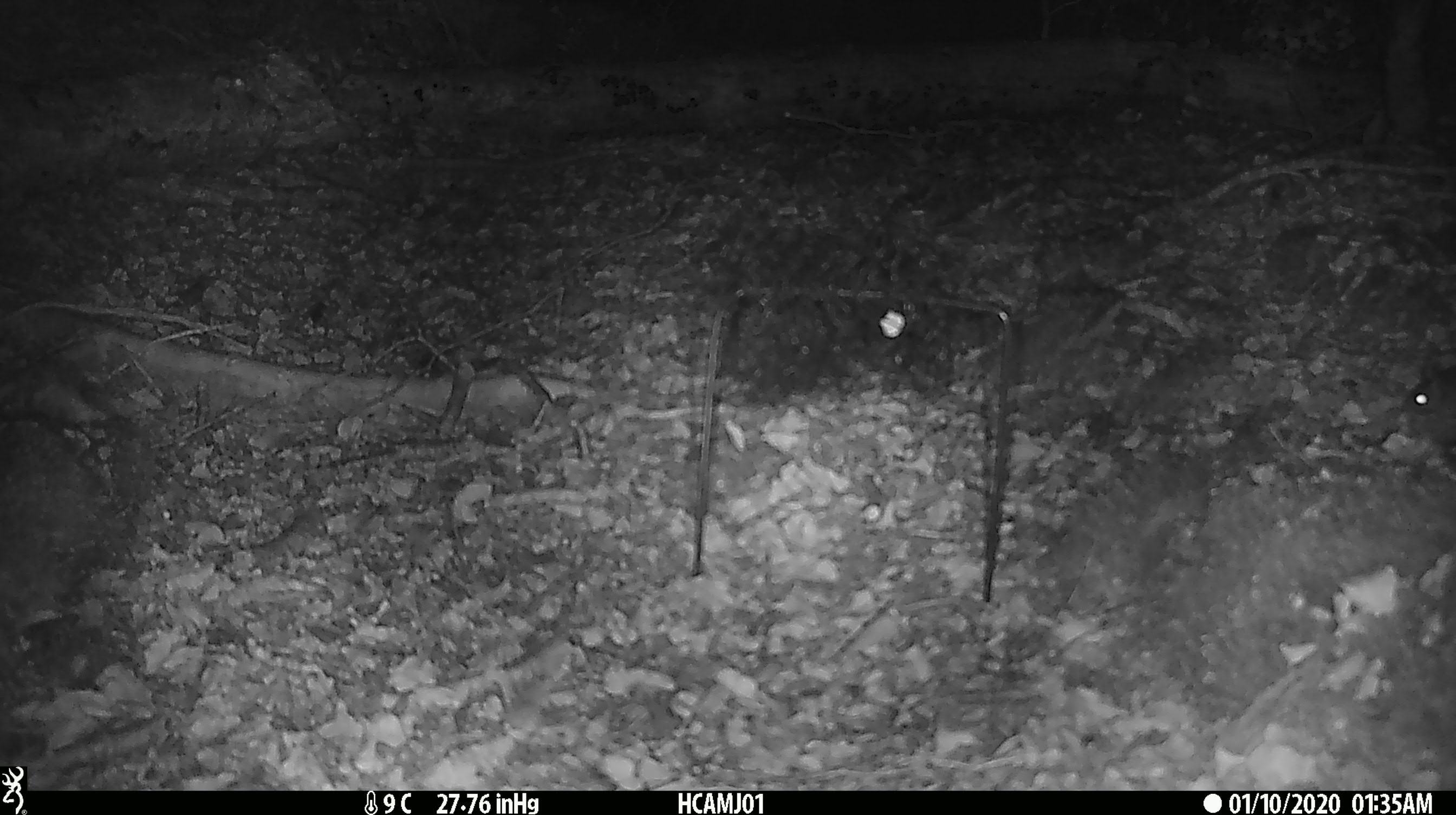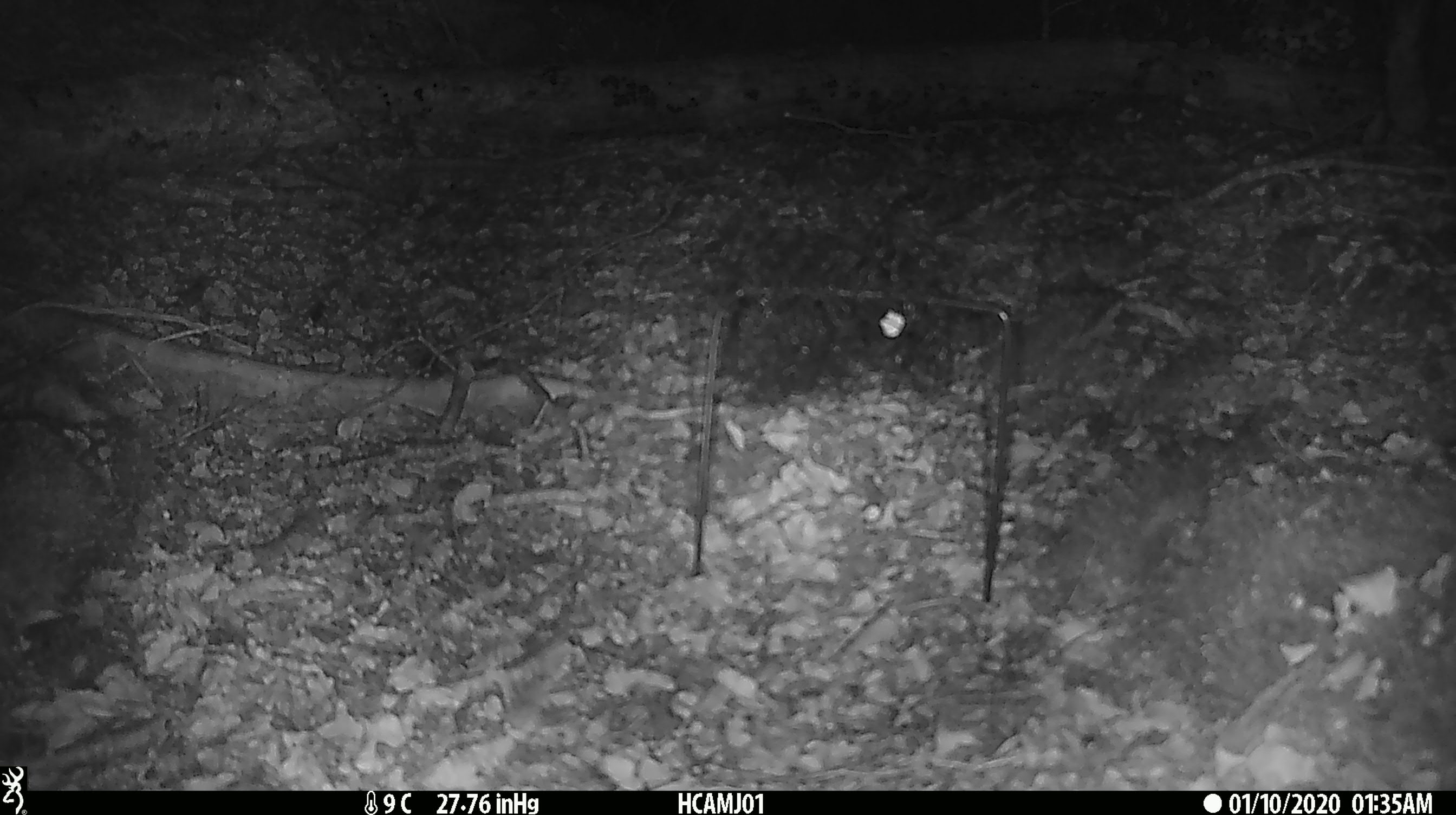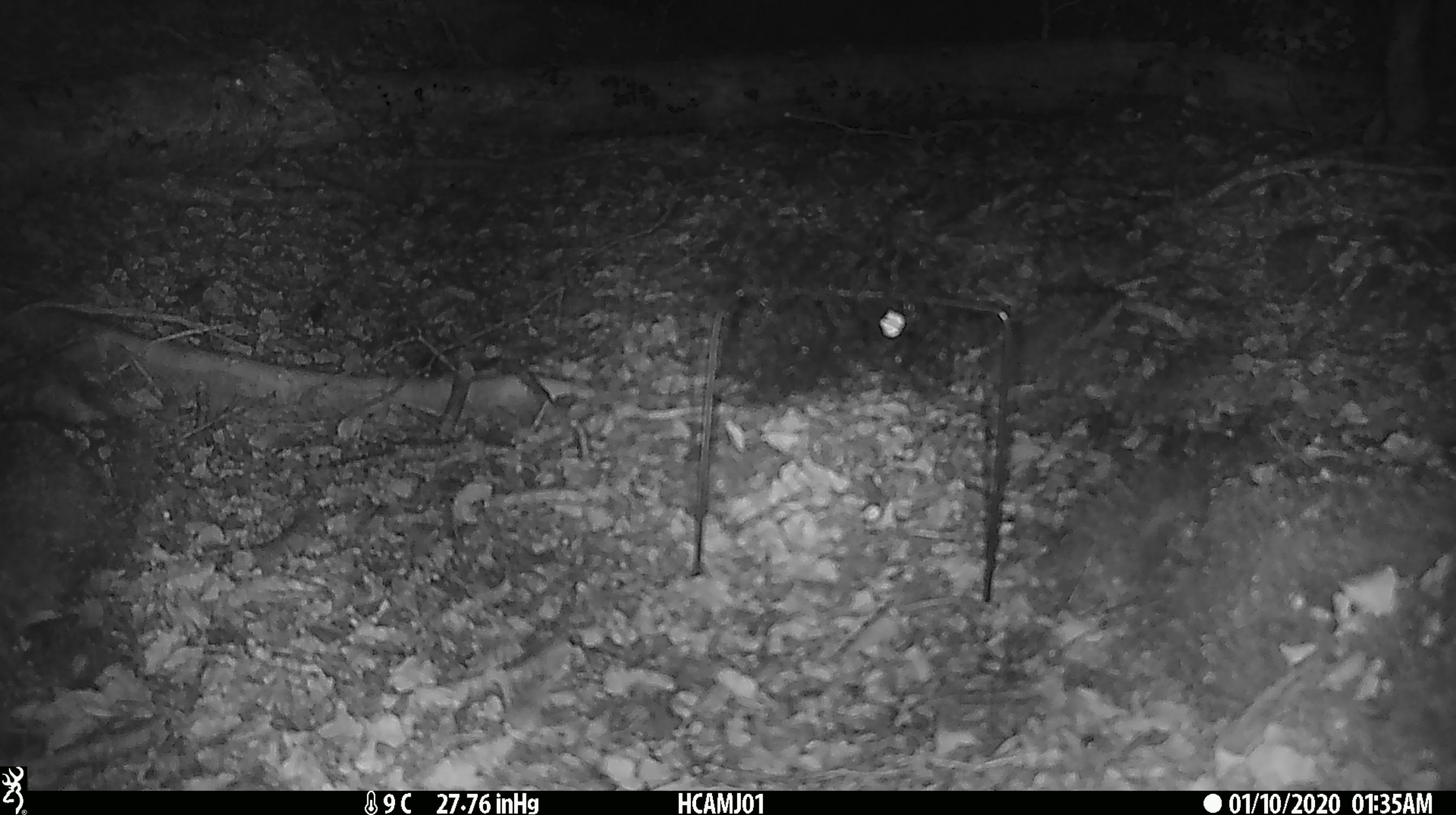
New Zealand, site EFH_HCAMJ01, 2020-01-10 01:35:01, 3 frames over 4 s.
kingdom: Animalia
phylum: Chordata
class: Mammalia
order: Rodentia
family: Muridae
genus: Mus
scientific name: Mus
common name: mouse